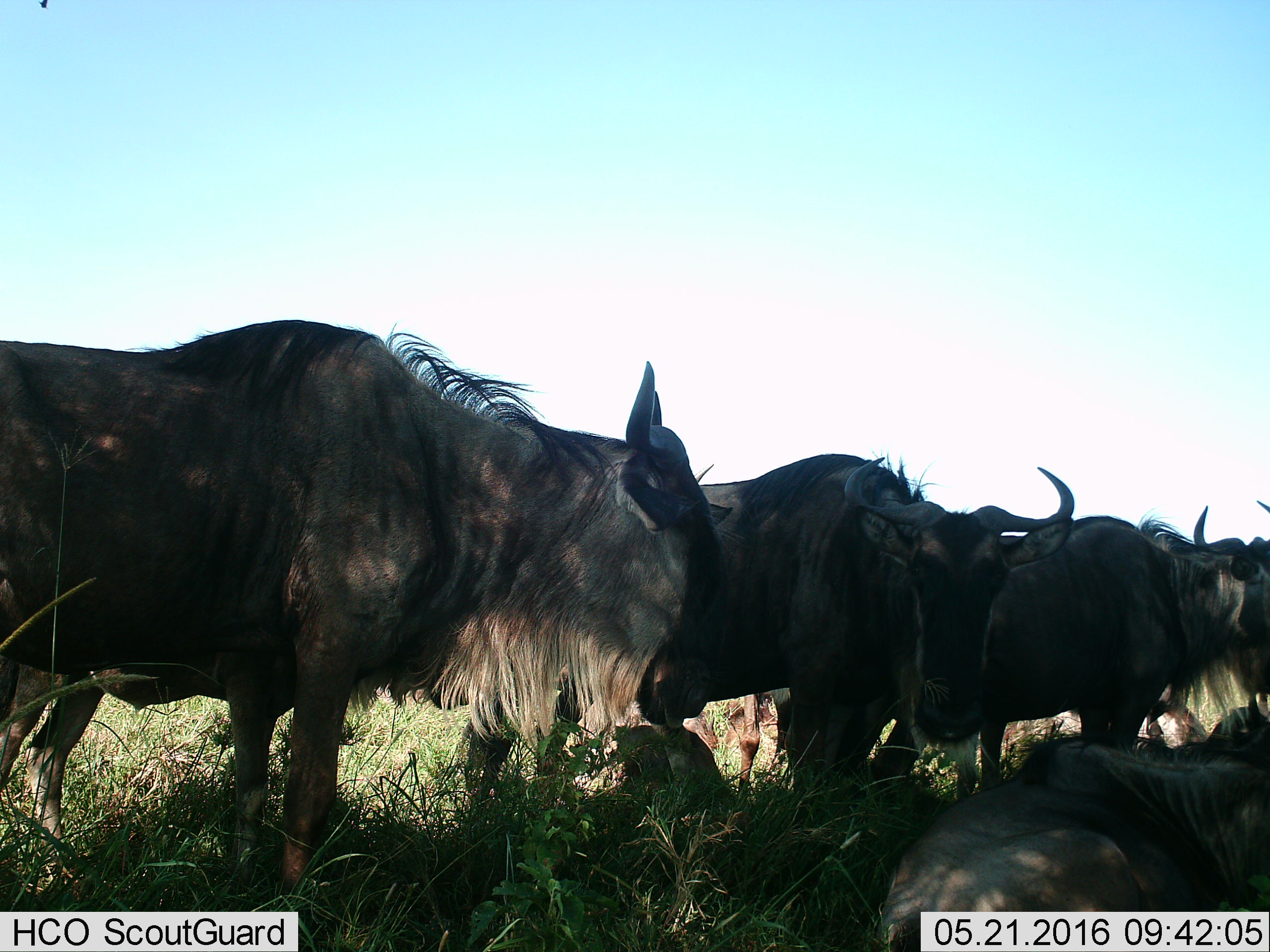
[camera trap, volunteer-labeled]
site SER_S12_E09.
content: unidentified animal